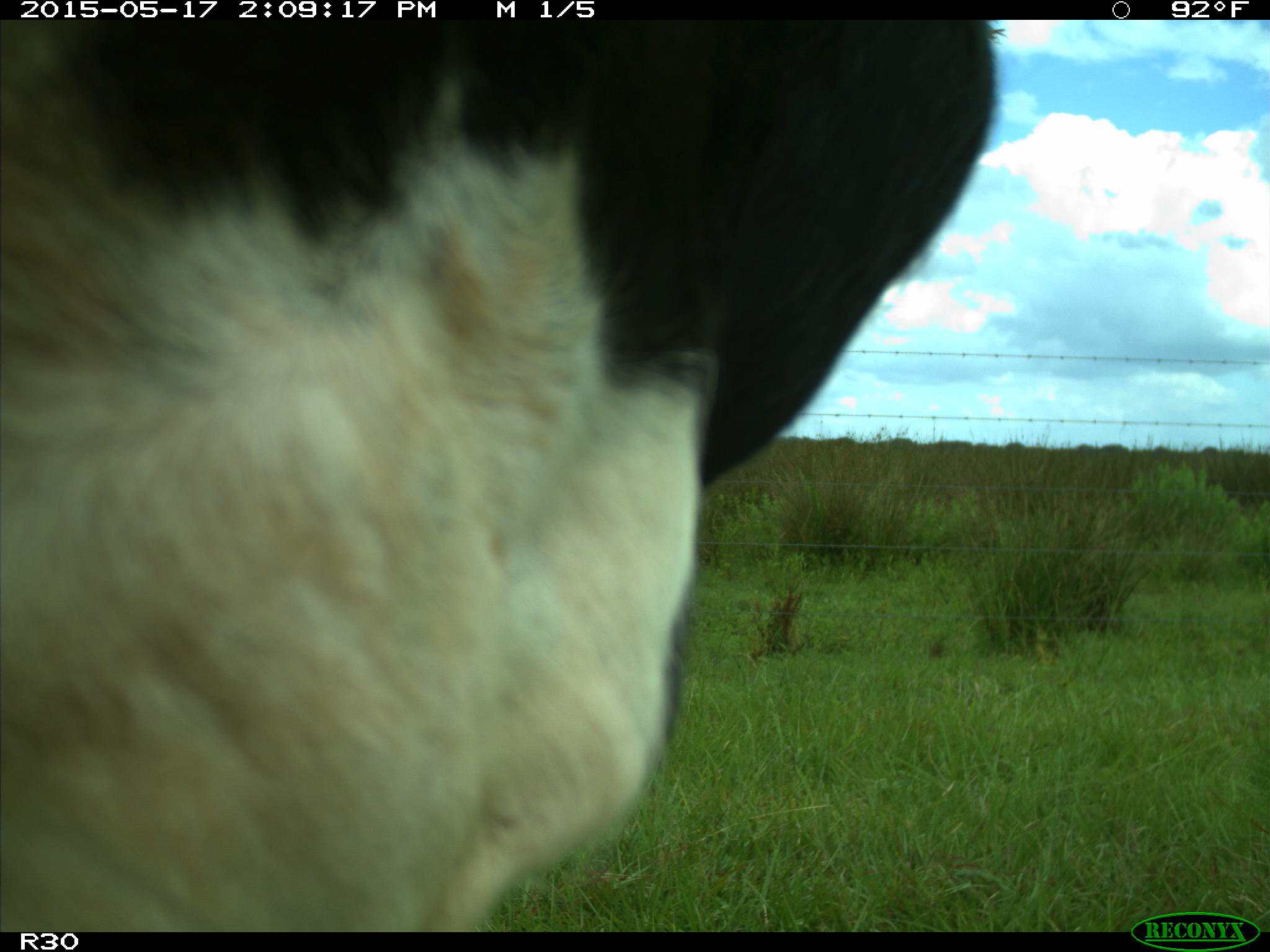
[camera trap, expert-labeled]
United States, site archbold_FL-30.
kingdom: Animalia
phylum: Chordata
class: Mammalia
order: Artiodactyla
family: Bovidae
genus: Bos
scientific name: Bos taurus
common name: domestic cow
Bos taurus (domestic cow).